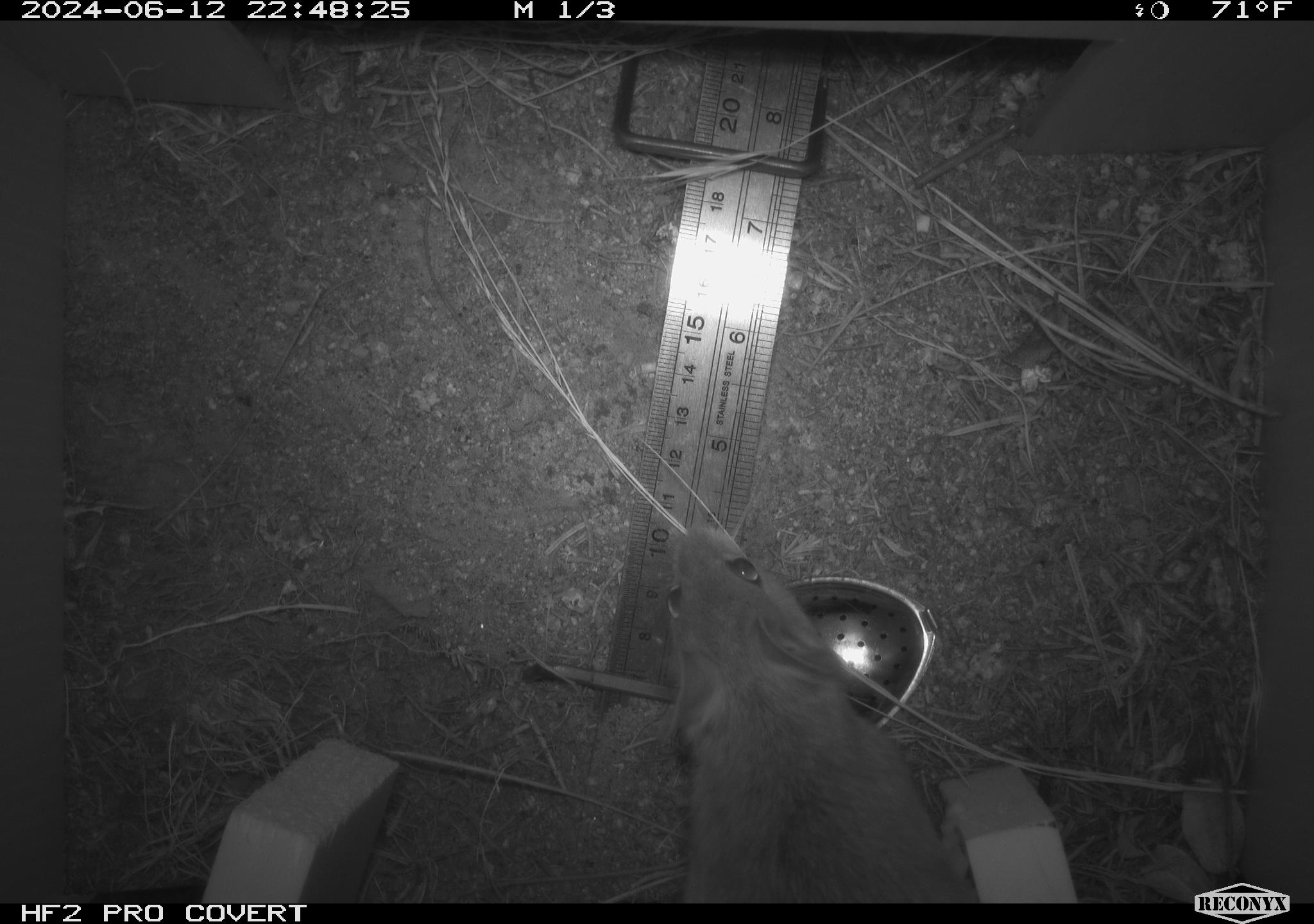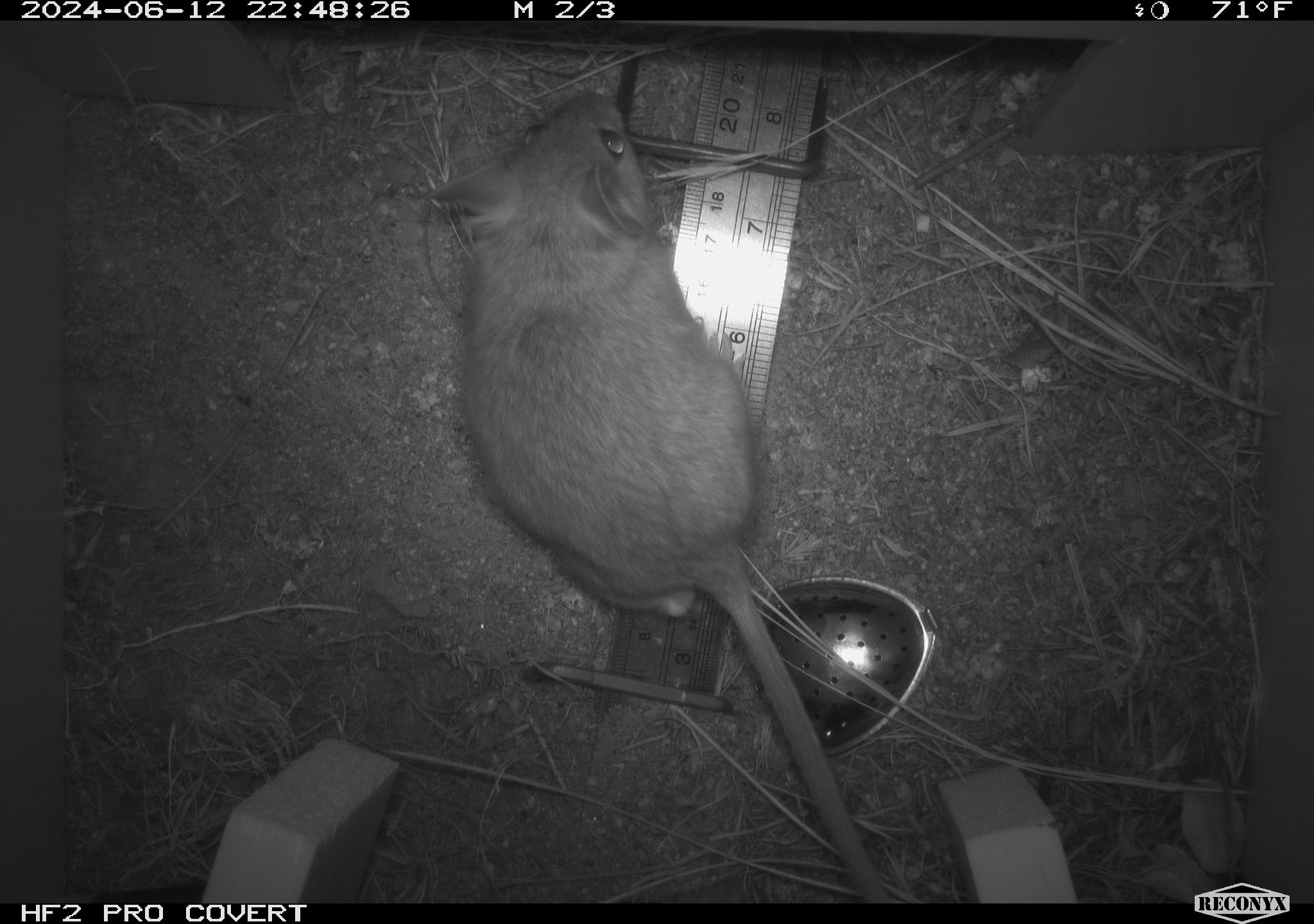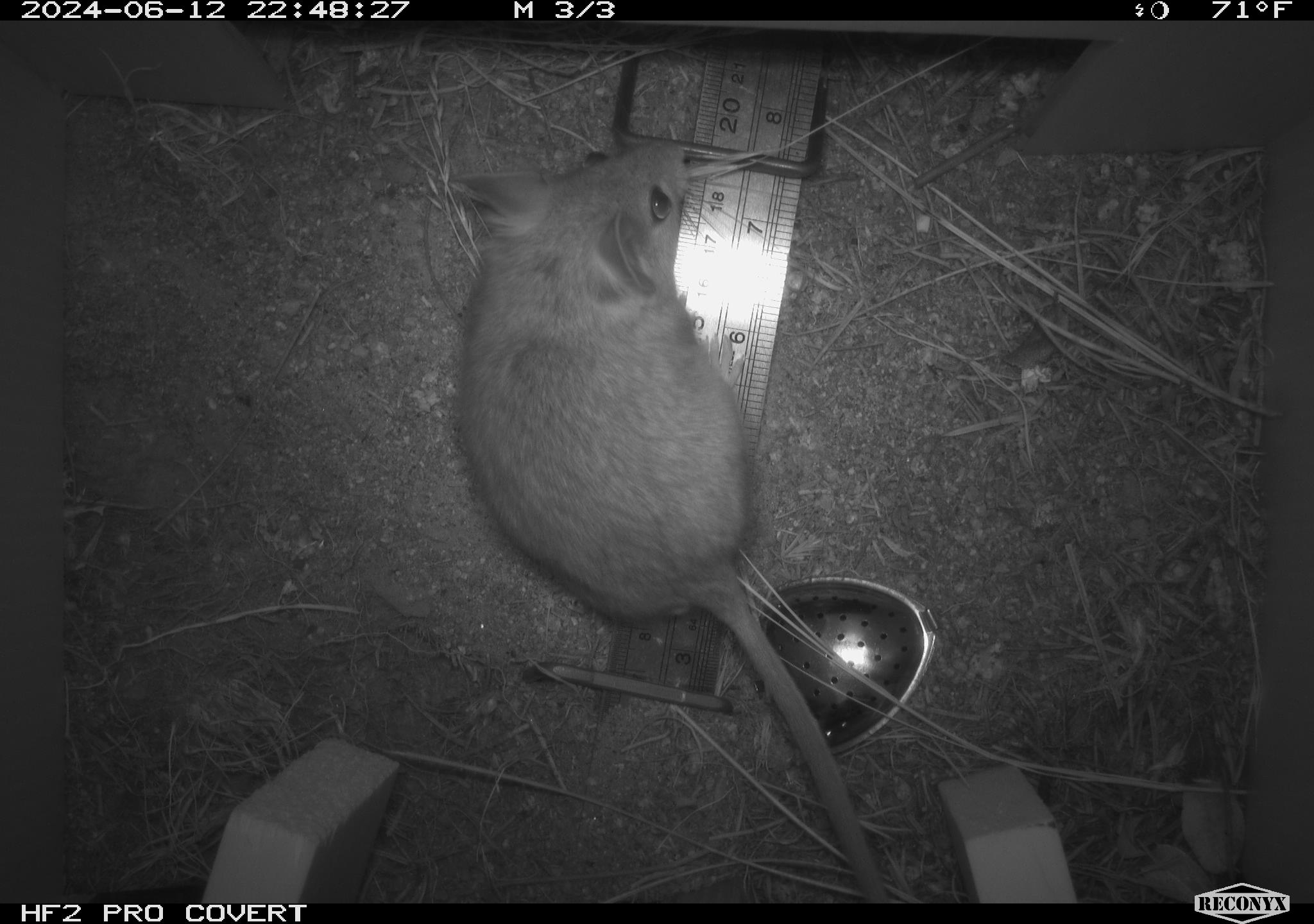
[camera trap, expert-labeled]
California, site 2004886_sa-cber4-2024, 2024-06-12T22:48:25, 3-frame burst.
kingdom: Animalia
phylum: Chordata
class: Mammalia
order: Rodentia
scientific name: Rodentia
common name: mouse species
Mouse species (Rodentia).